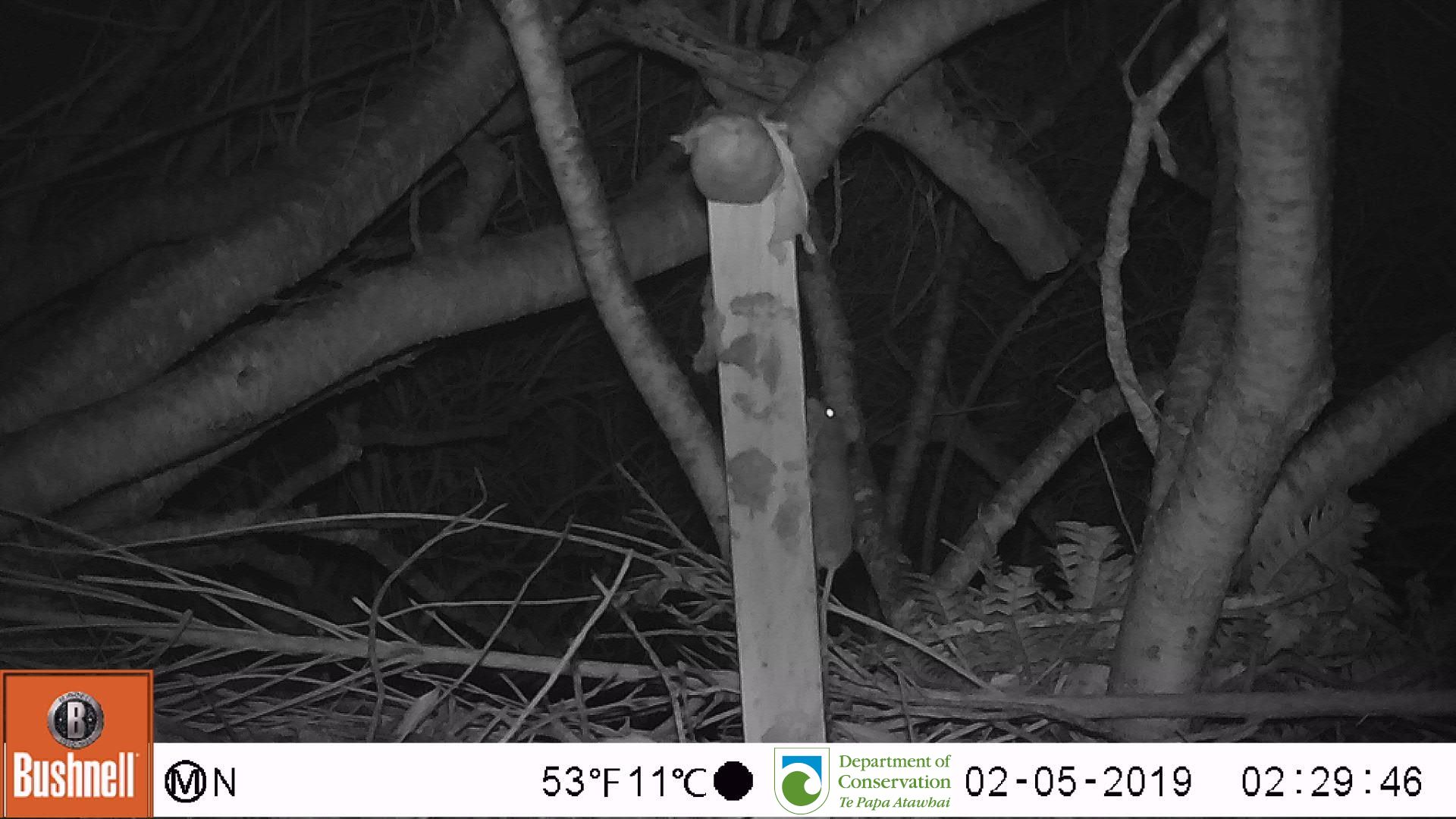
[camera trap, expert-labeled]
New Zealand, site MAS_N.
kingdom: Animalia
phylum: Chordata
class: Mammalia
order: Rodentia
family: Muridae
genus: Mus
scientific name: Mus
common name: mouse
Mouse (Mus).